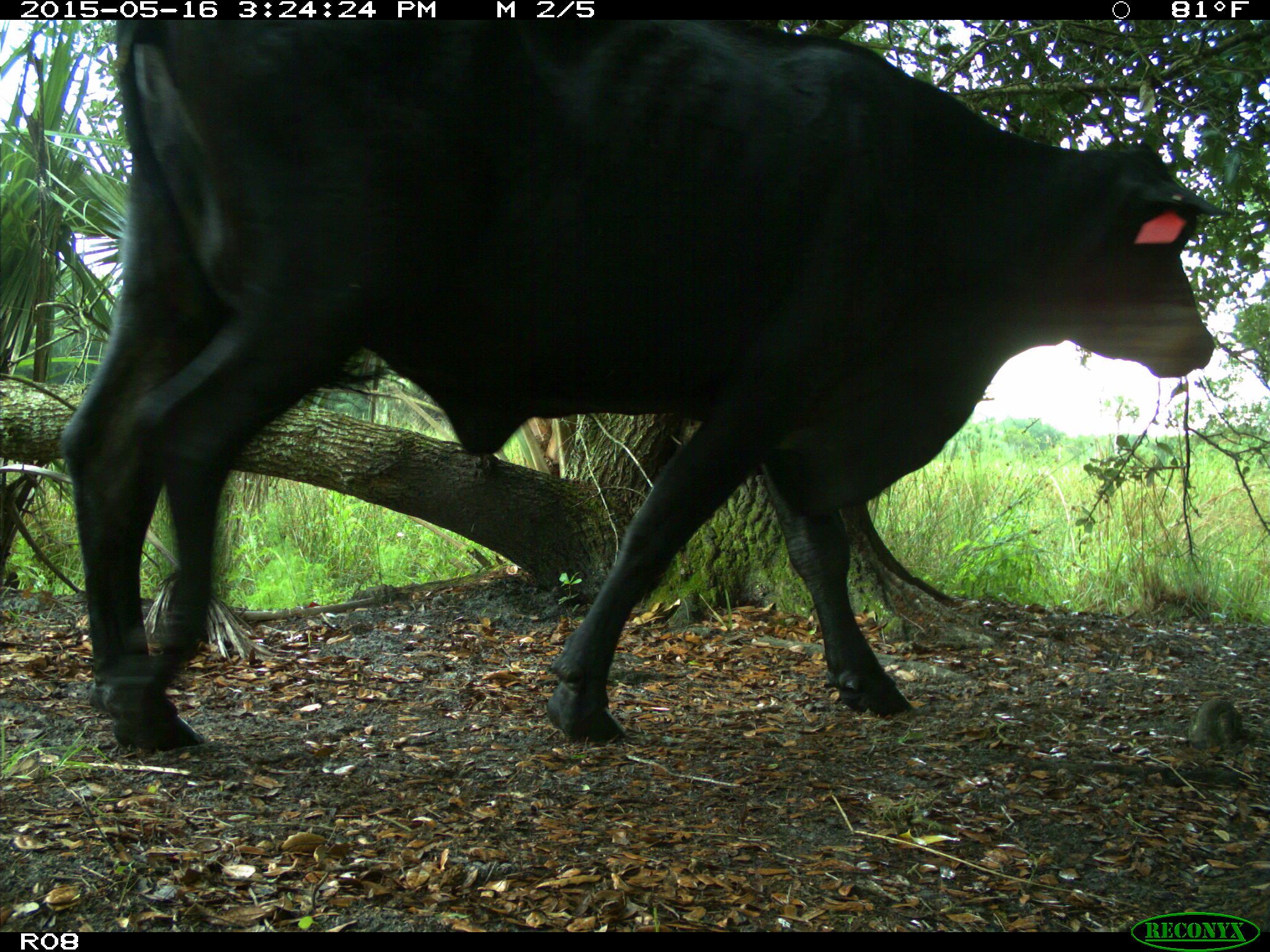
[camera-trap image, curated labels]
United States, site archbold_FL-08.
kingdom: Animalia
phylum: Chordata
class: Mammalia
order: Artiodactyla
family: Bovidae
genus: Bos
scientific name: Bos taurus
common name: domestic cow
Bos taurus (domestic cow).